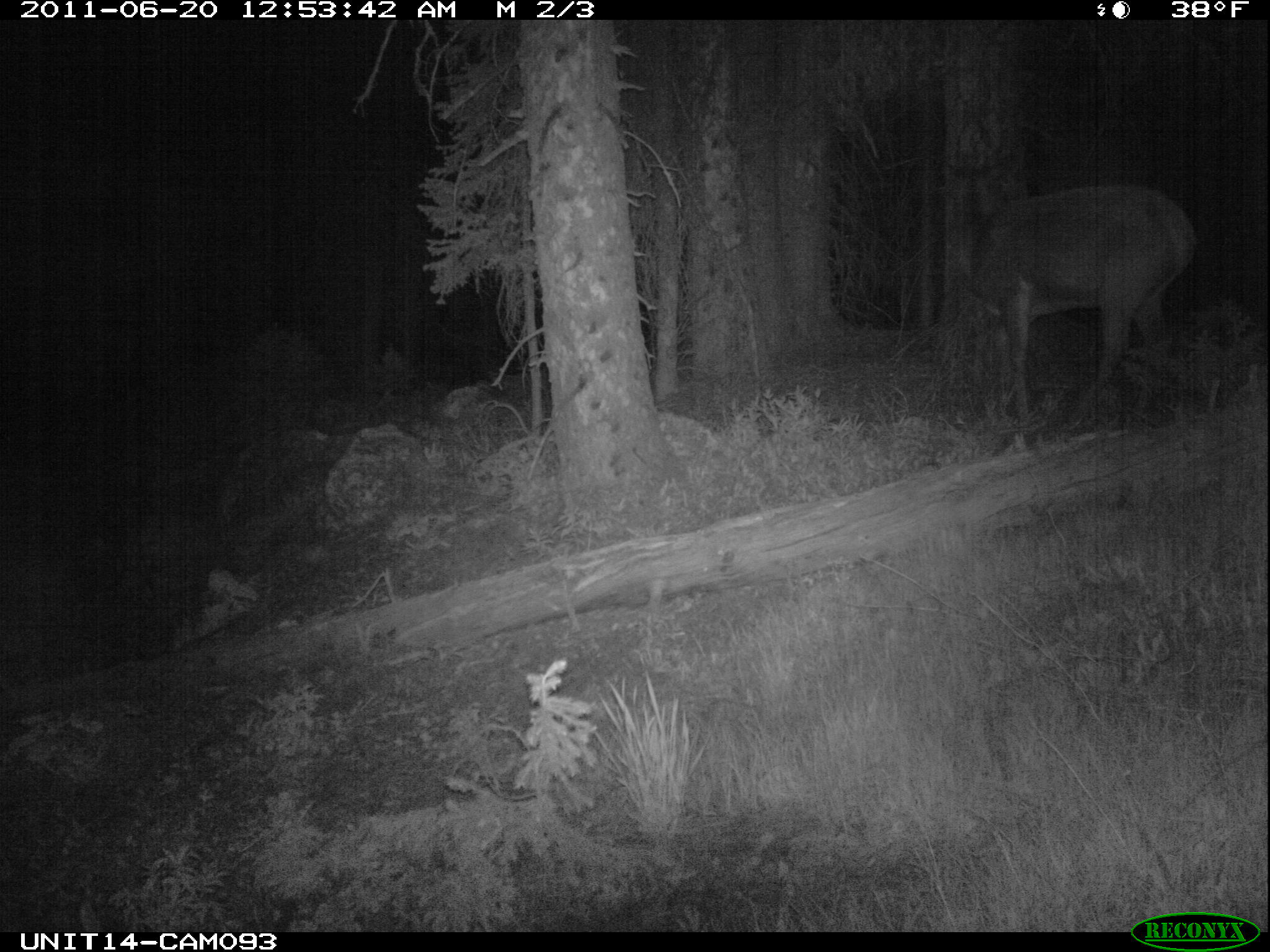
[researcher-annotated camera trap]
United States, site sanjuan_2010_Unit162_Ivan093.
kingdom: Animalia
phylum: Chordata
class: Mammalia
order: Artiodactyla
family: Cervidae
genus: Cervus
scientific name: Cervus elaphus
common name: red deer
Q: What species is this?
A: Cervus elaphus (red deer).